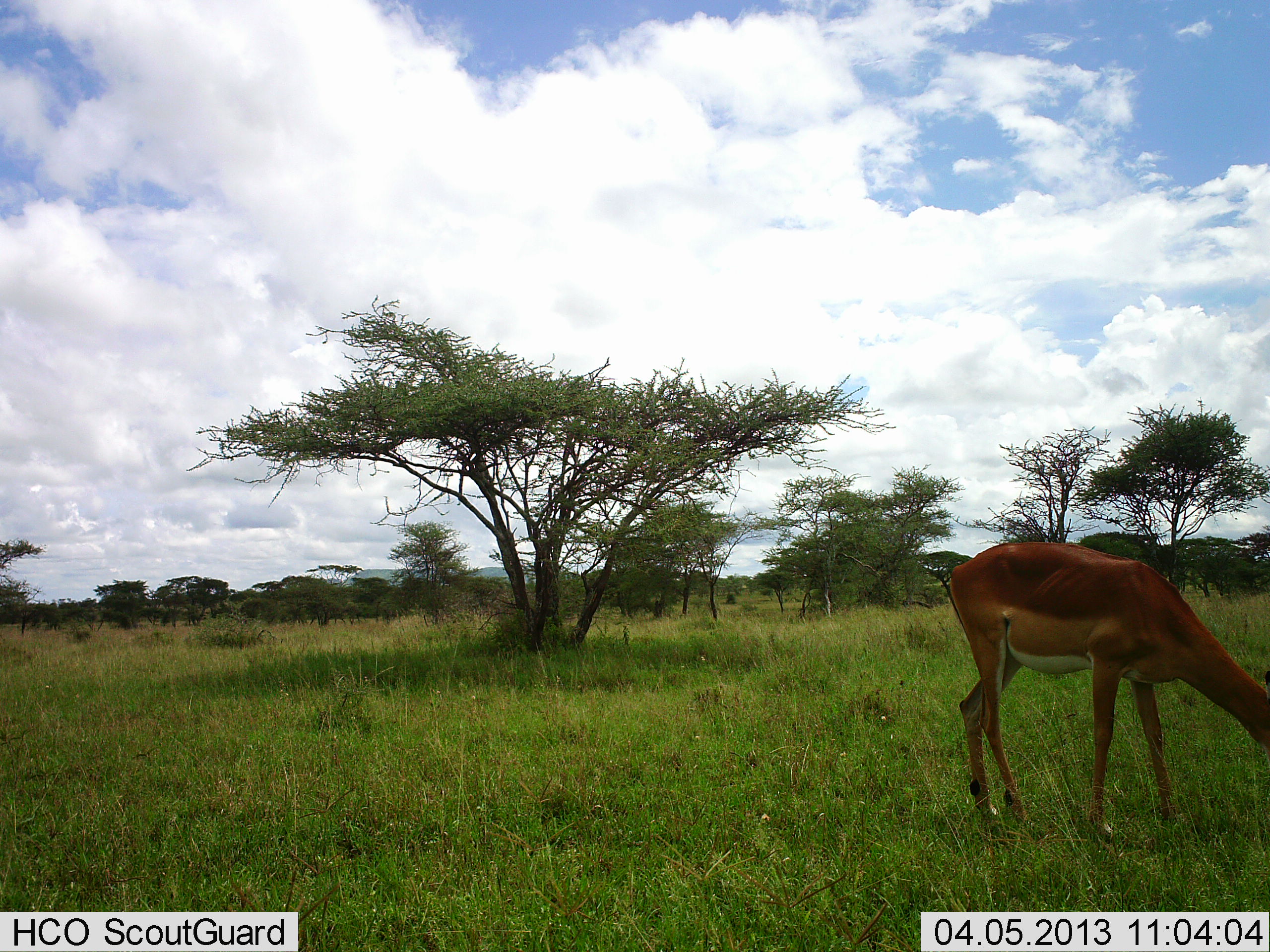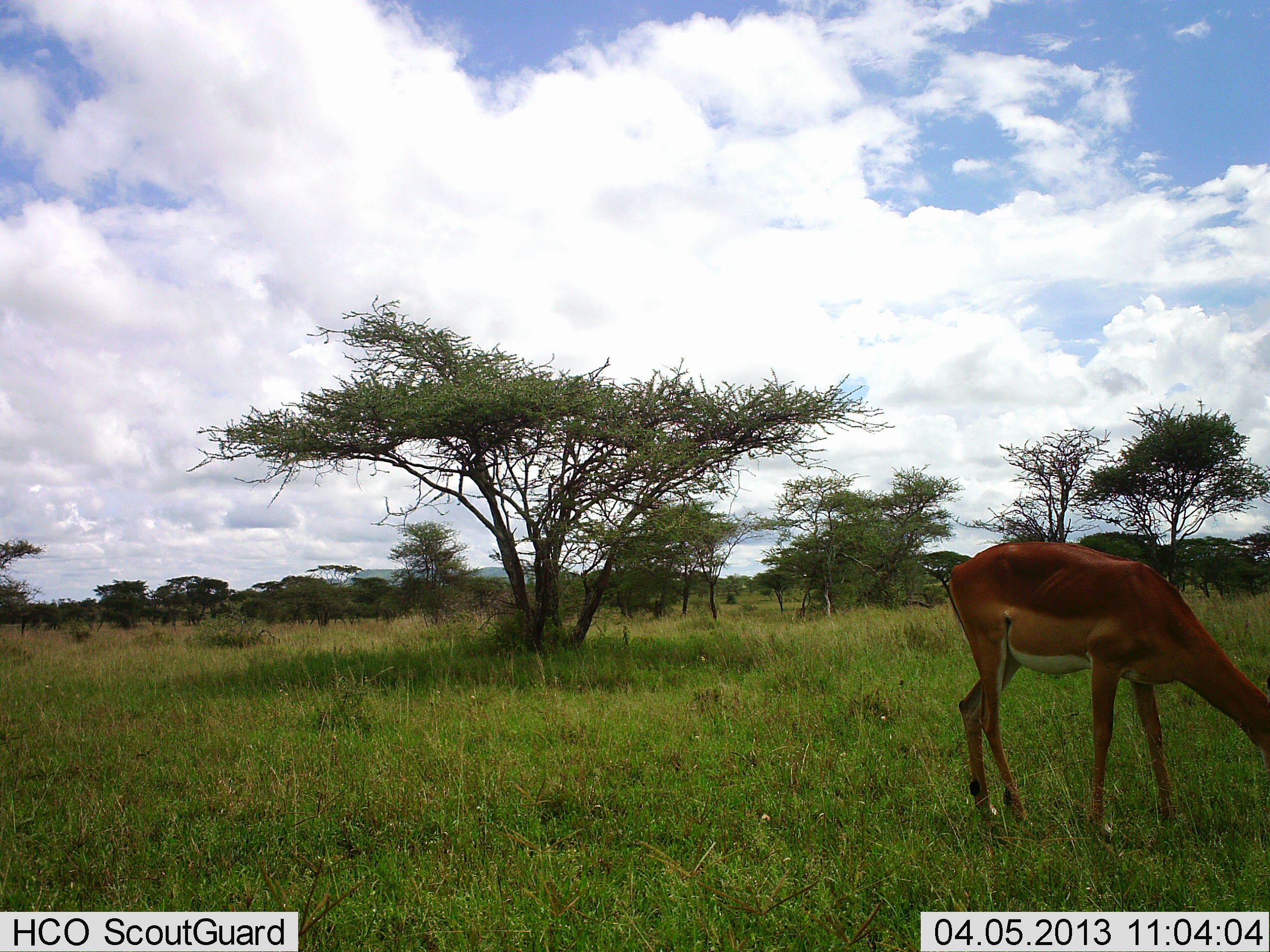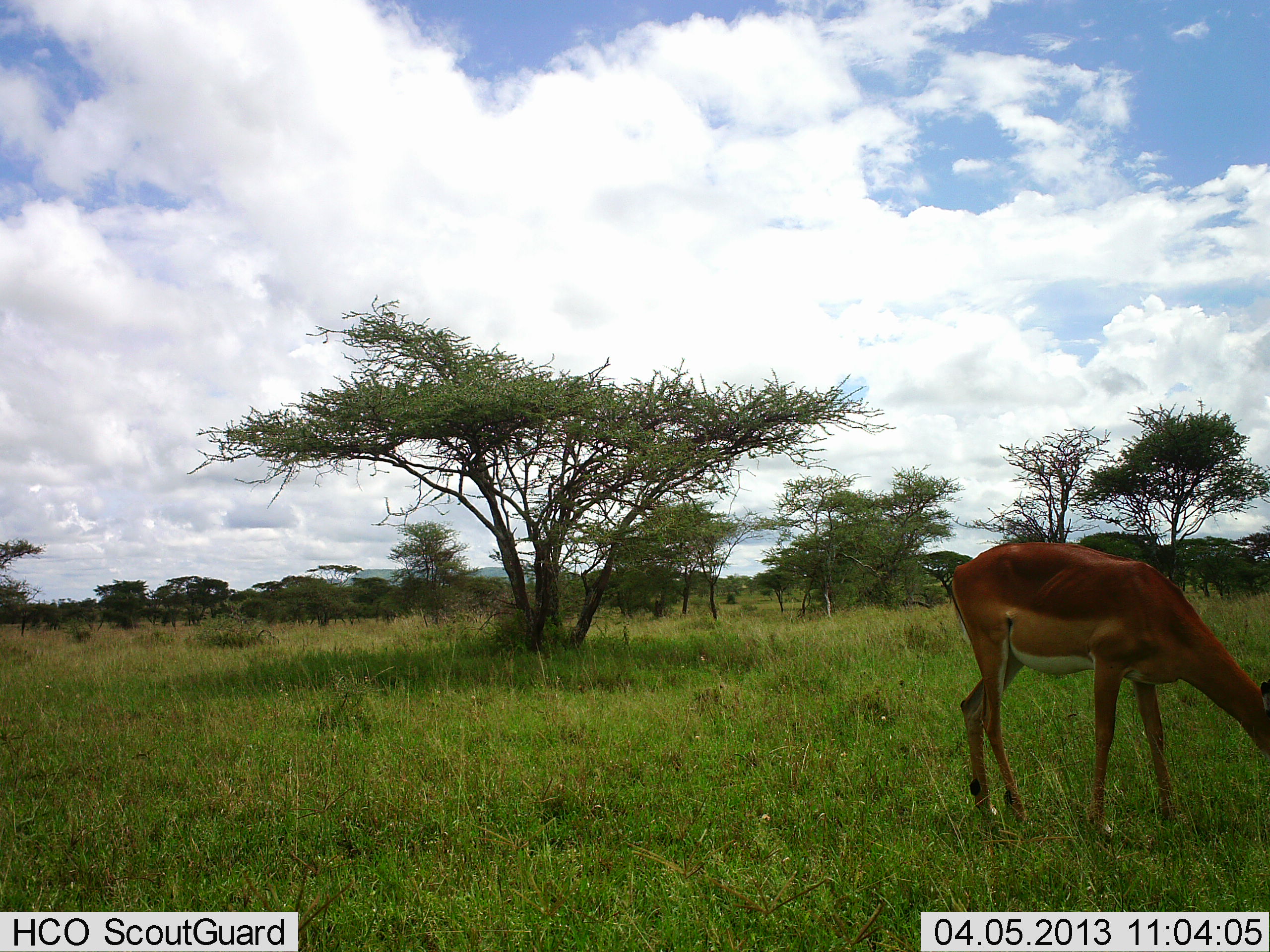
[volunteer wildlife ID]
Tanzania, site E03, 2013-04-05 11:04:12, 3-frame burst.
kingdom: Animalia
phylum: Chordata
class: Mammalia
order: Artiodactyla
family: Bovidae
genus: Aepyceros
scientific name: Aepyceros melampus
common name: impala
Impala (Aepyceros melampus), count 1. Behavior (volunteer vote fractions): standing 29%, resting 0%, moving 3%, interacting 0%. Young present (vote fraction): 0%. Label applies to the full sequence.